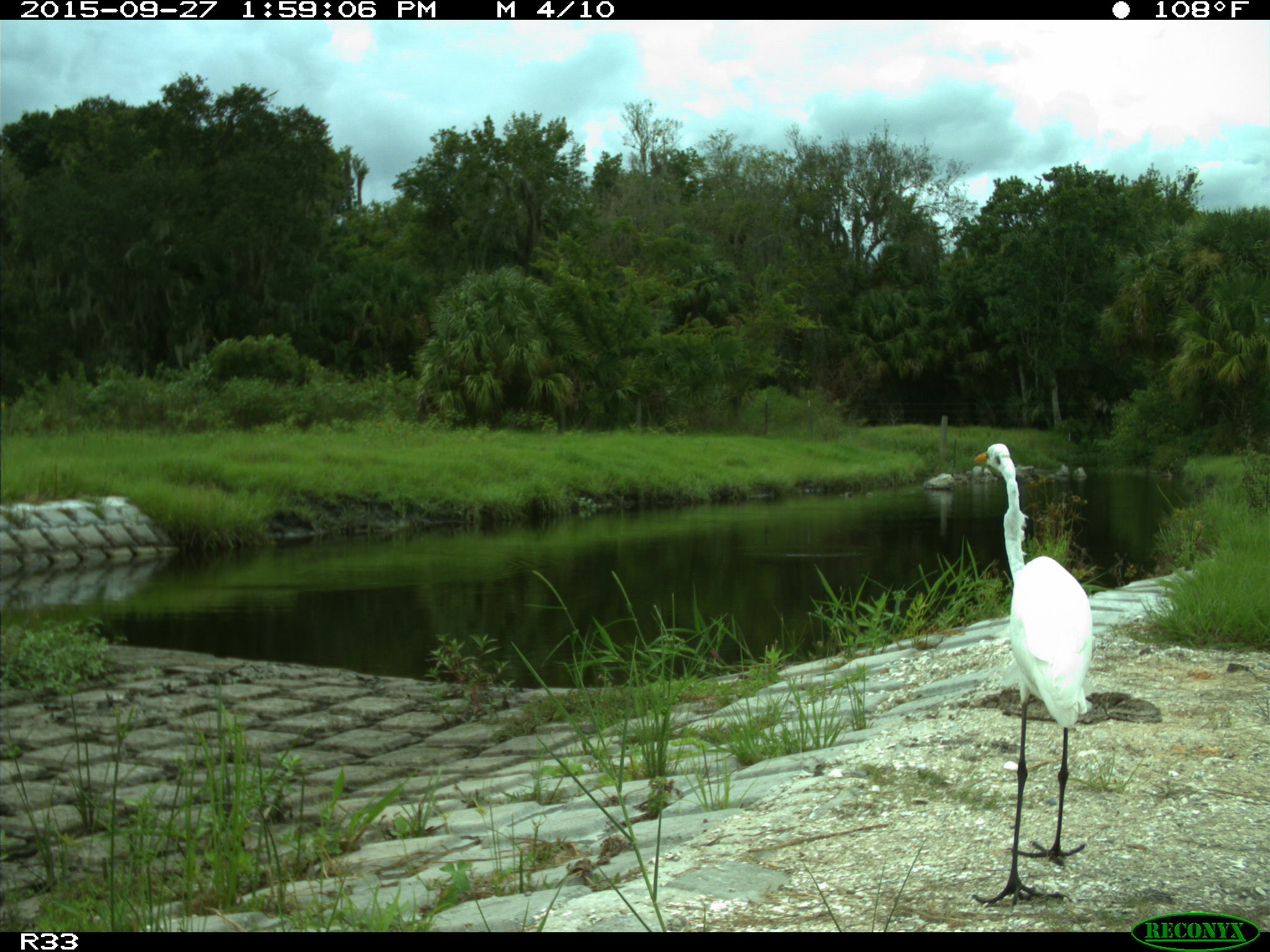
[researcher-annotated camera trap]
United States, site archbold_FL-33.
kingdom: Animalia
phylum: Chordata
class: Aves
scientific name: Aves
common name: birds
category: unidentified bird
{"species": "unidentified bird (birds) (Aves)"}